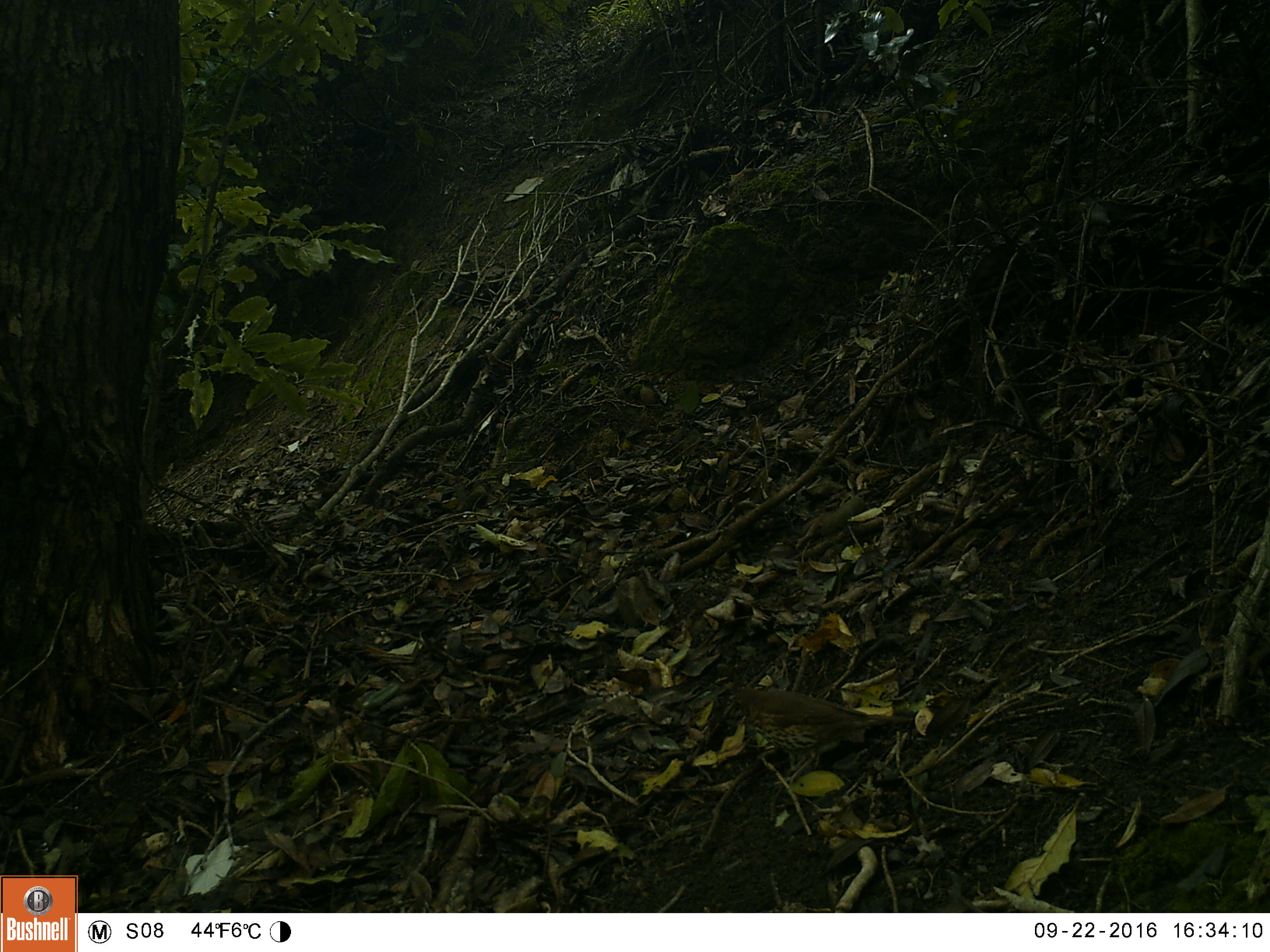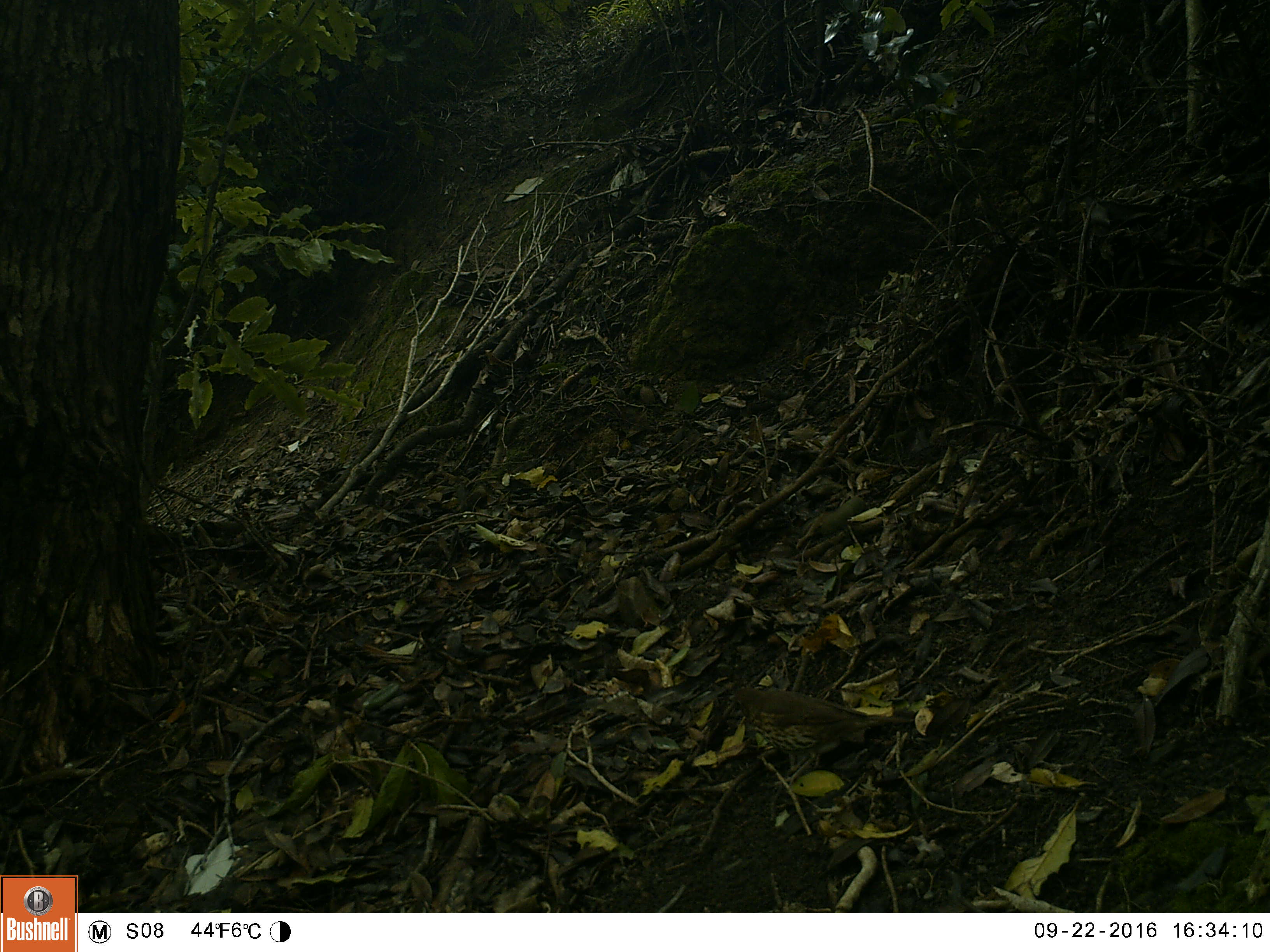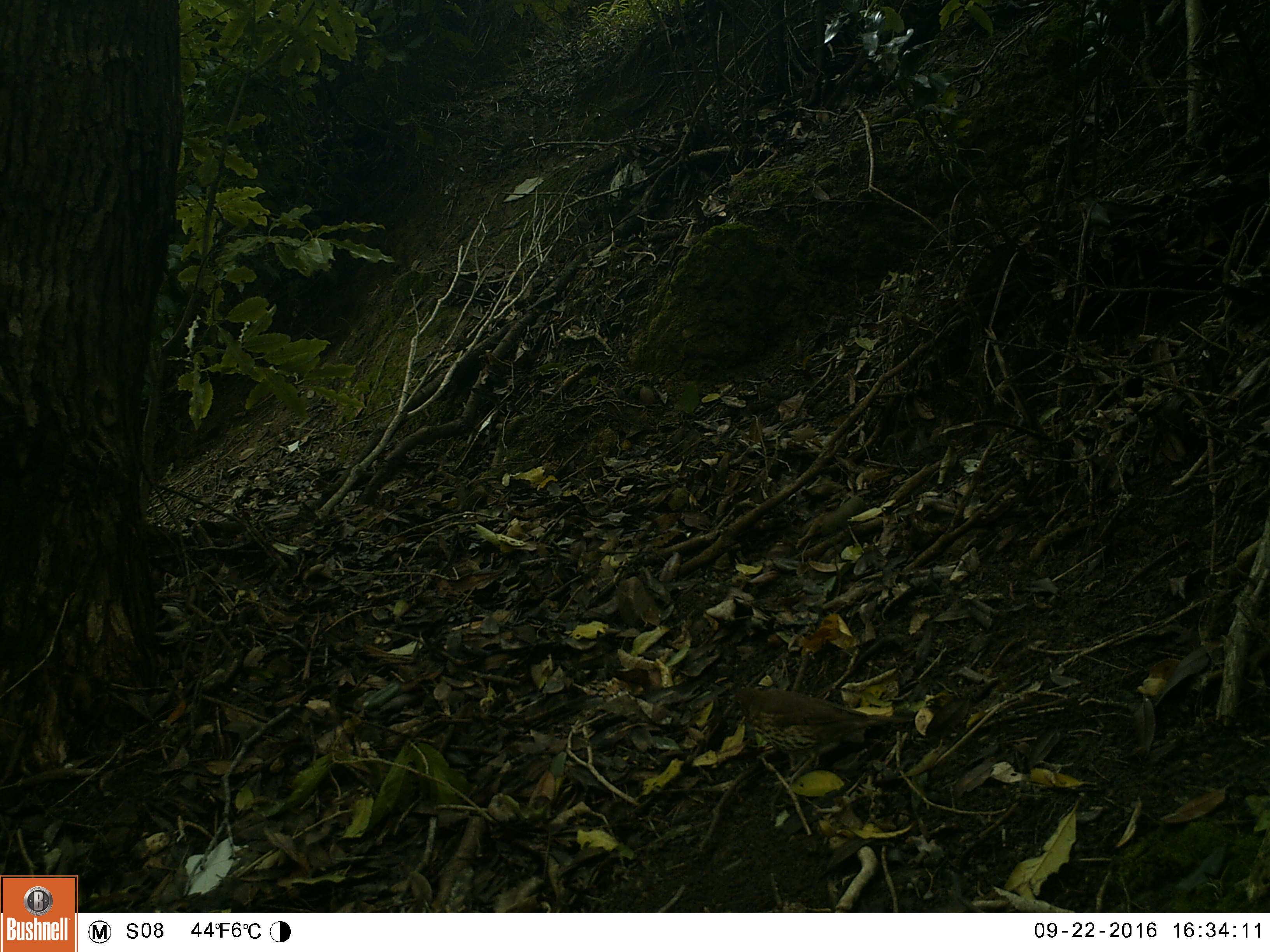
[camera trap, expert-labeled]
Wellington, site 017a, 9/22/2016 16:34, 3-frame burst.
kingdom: Animalia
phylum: Chordata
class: Aves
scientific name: Aves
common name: bird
Bird (Aves).